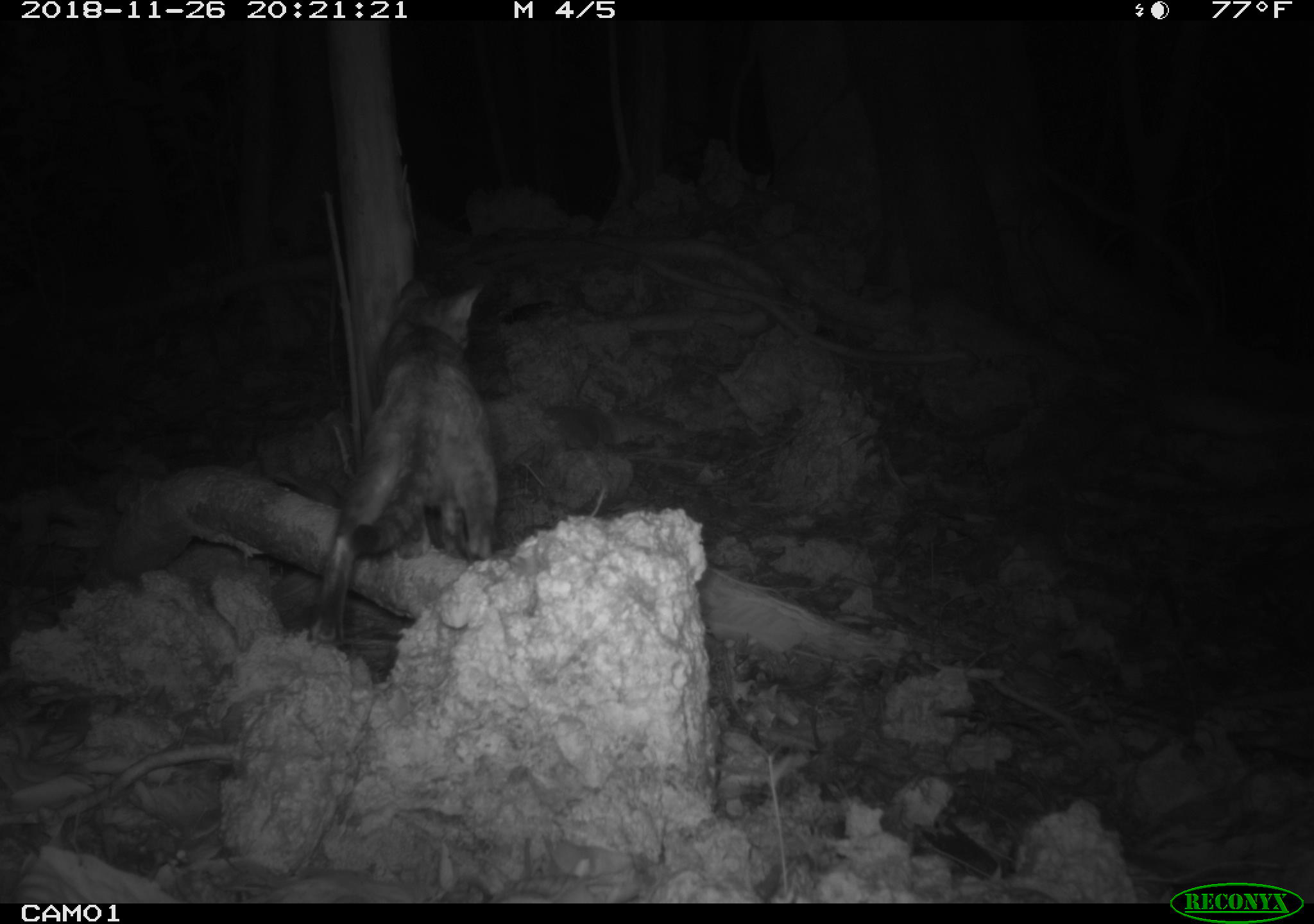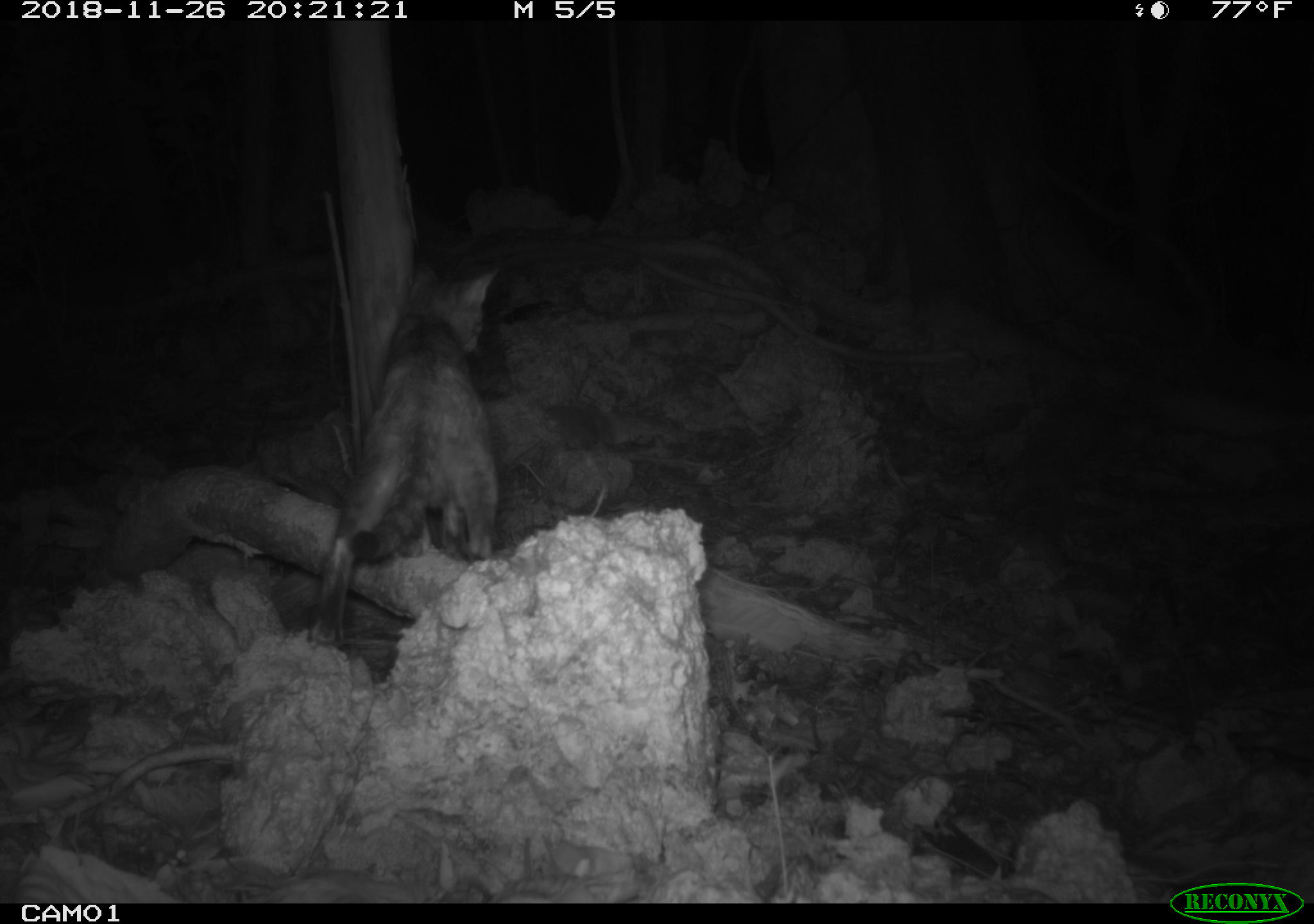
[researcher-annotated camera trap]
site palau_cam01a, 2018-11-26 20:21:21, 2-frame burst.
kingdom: Animalia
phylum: Chordata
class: Mammalia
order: Carnivora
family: Felidae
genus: Felis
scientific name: Felis catus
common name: cat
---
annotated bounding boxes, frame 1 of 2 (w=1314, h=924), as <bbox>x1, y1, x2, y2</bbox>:
cat: <bbox>306, 277, 500, 650</bbox>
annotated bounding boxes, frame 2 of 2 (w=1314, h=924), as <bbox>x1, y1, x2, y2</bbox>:
cat: <bbox>303, 265, 500, 651</bbox>